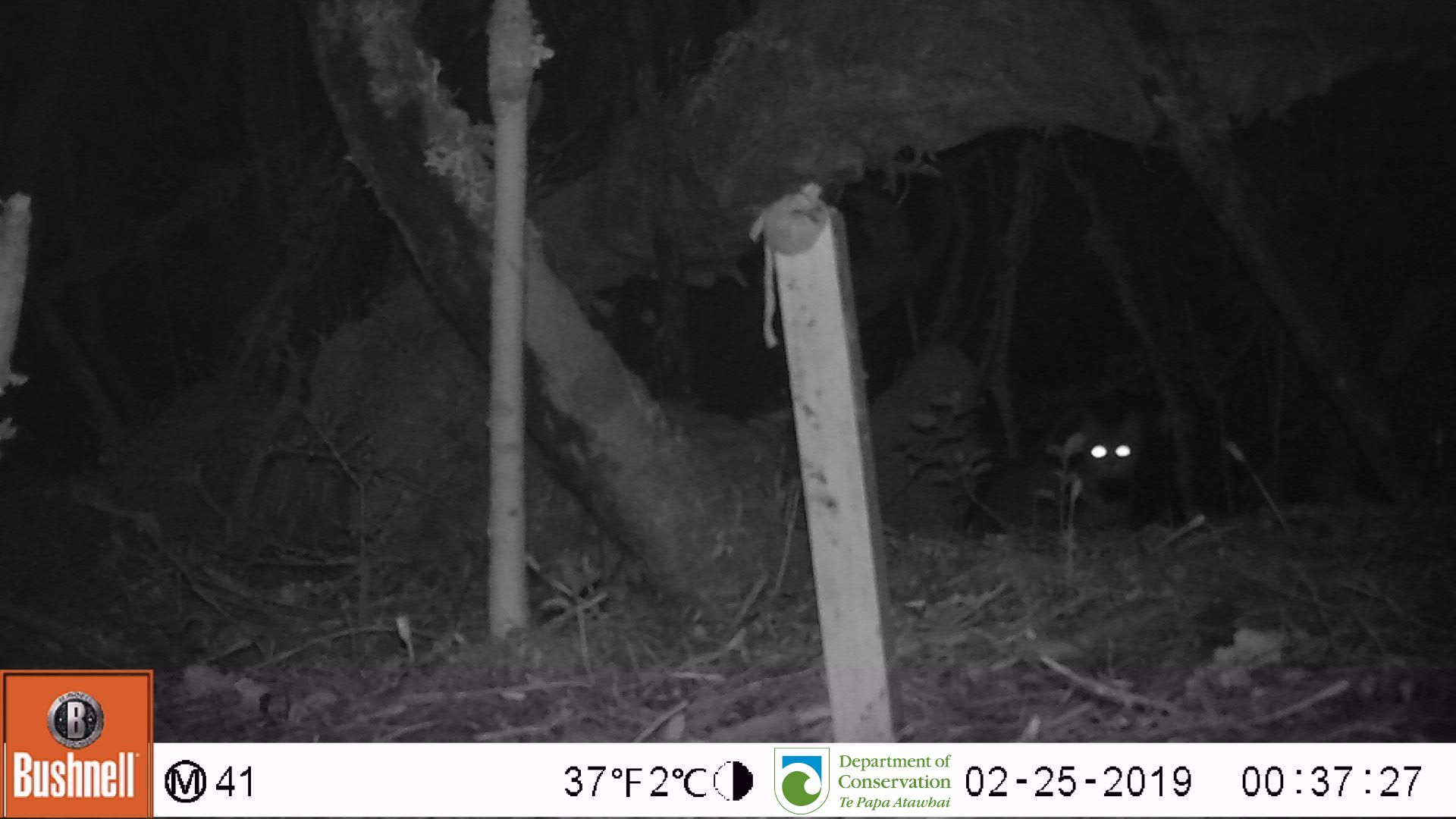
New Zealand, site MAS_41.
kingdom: Animalia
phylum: Chordata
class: Mammalia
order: Carnivora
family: Felidae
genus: Felis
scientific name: Felis catus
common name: domestic cat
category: cat